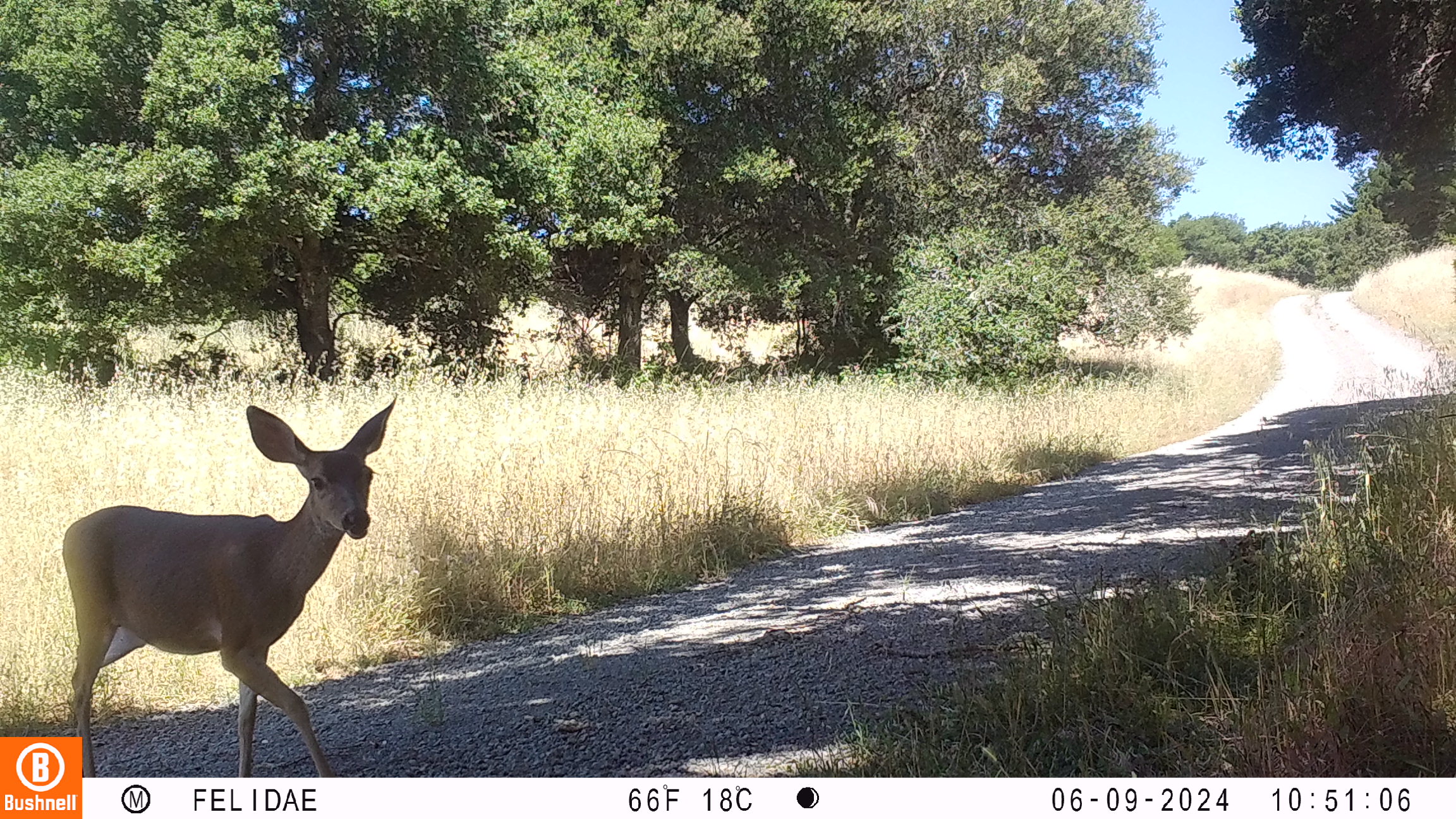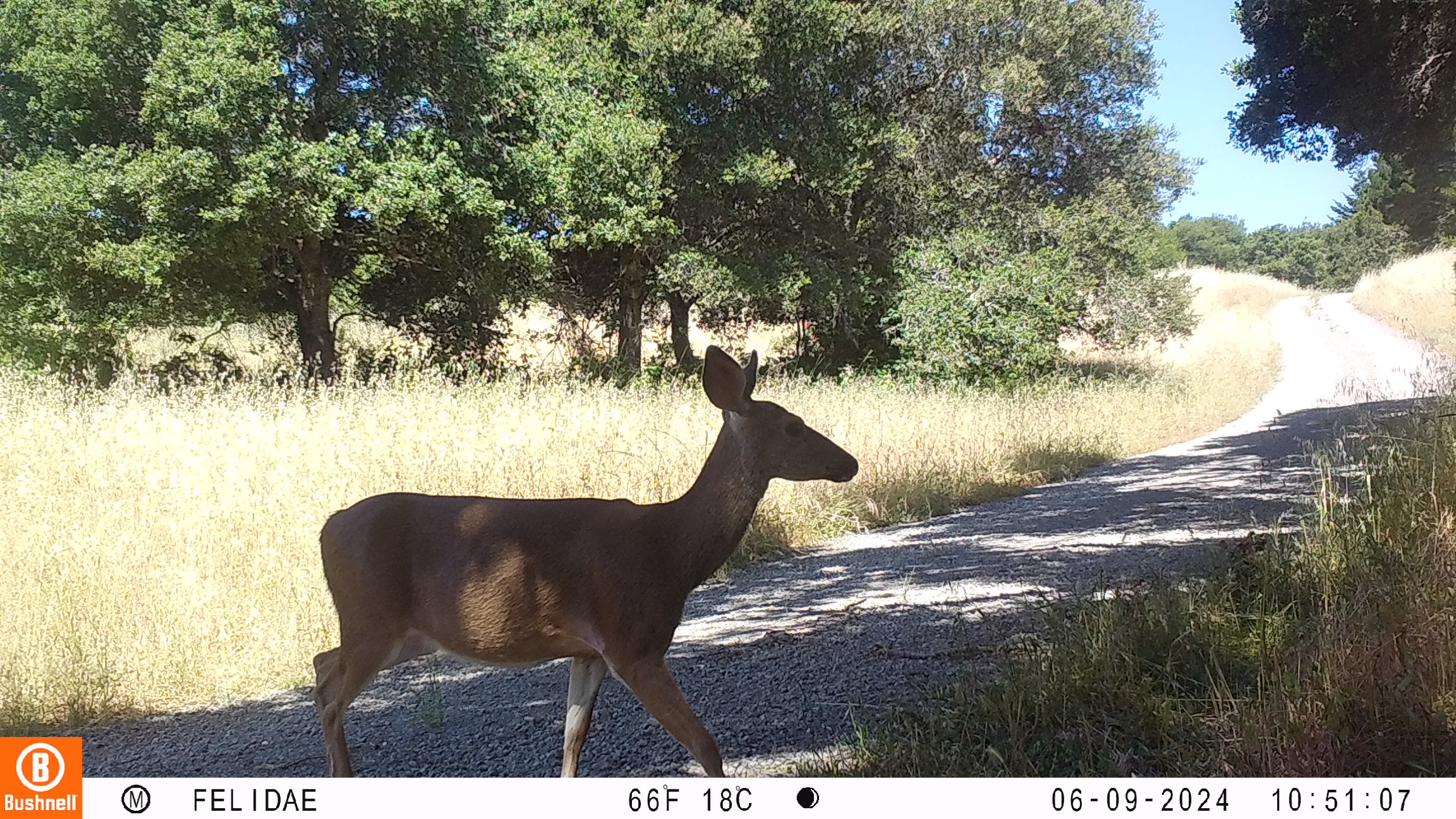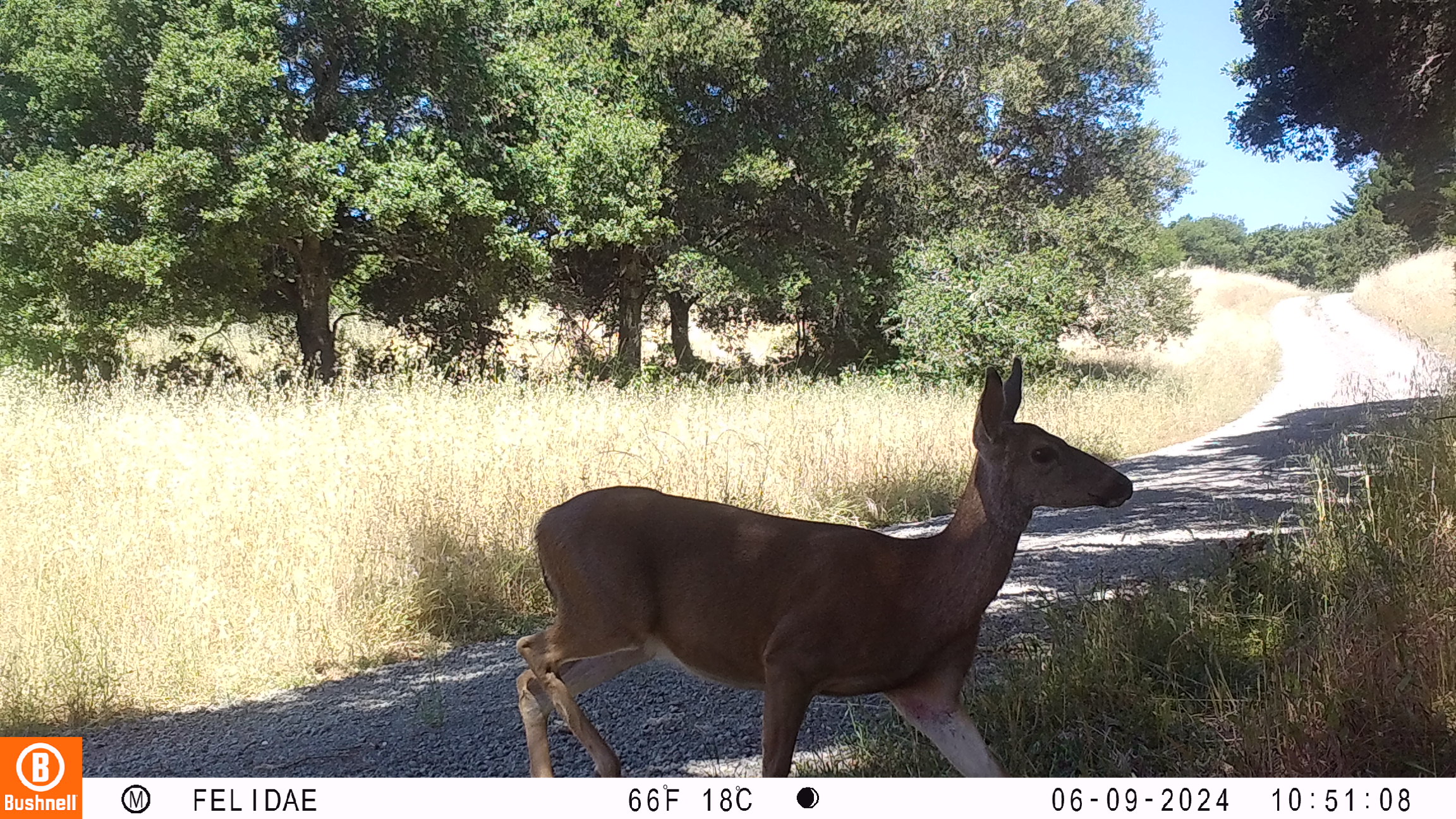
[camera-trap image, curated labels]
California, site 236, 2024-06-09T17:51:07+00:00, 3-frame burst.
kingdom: Animalia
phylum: Chordata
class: Mammalia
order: Artiodactyla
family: Cervidae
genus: Odocoileus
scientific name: Odocoileus hemionus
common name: mule deer